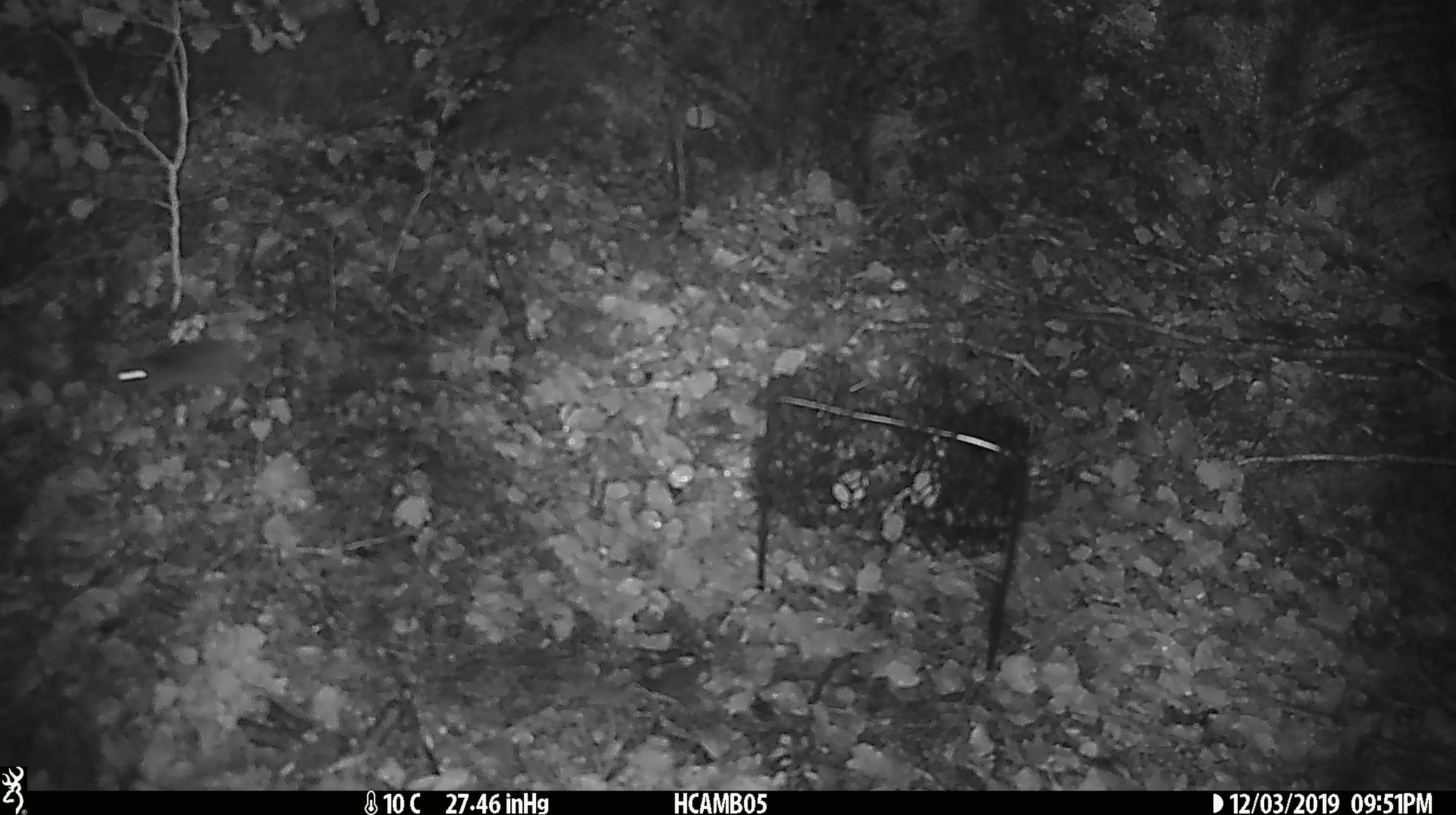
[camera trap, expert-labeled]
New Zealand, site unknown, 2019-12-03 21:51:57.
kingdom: Animalia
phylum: Chordata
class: Mammalia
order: Rodentia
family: Muridae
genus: Mus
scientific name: Mus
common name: mouse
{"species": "mouse (Mus)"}